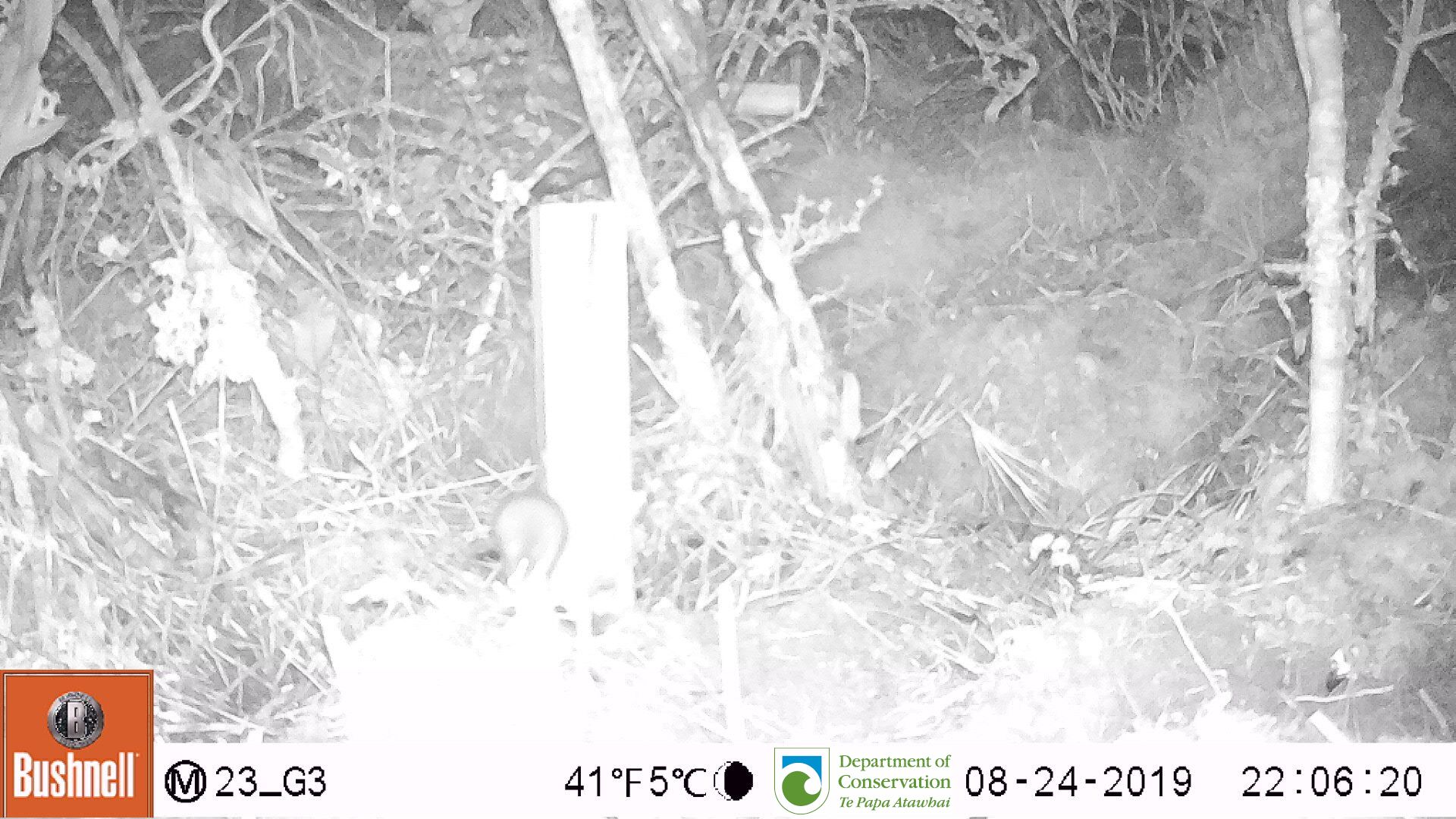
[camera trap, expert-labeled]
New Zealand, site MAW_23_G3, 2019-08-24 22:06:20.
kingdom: Animalia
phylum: Chordata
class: Mammalia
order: Rodentia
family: Muridae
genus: Mus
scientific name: Mus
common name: mouse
Mouse (Mus).